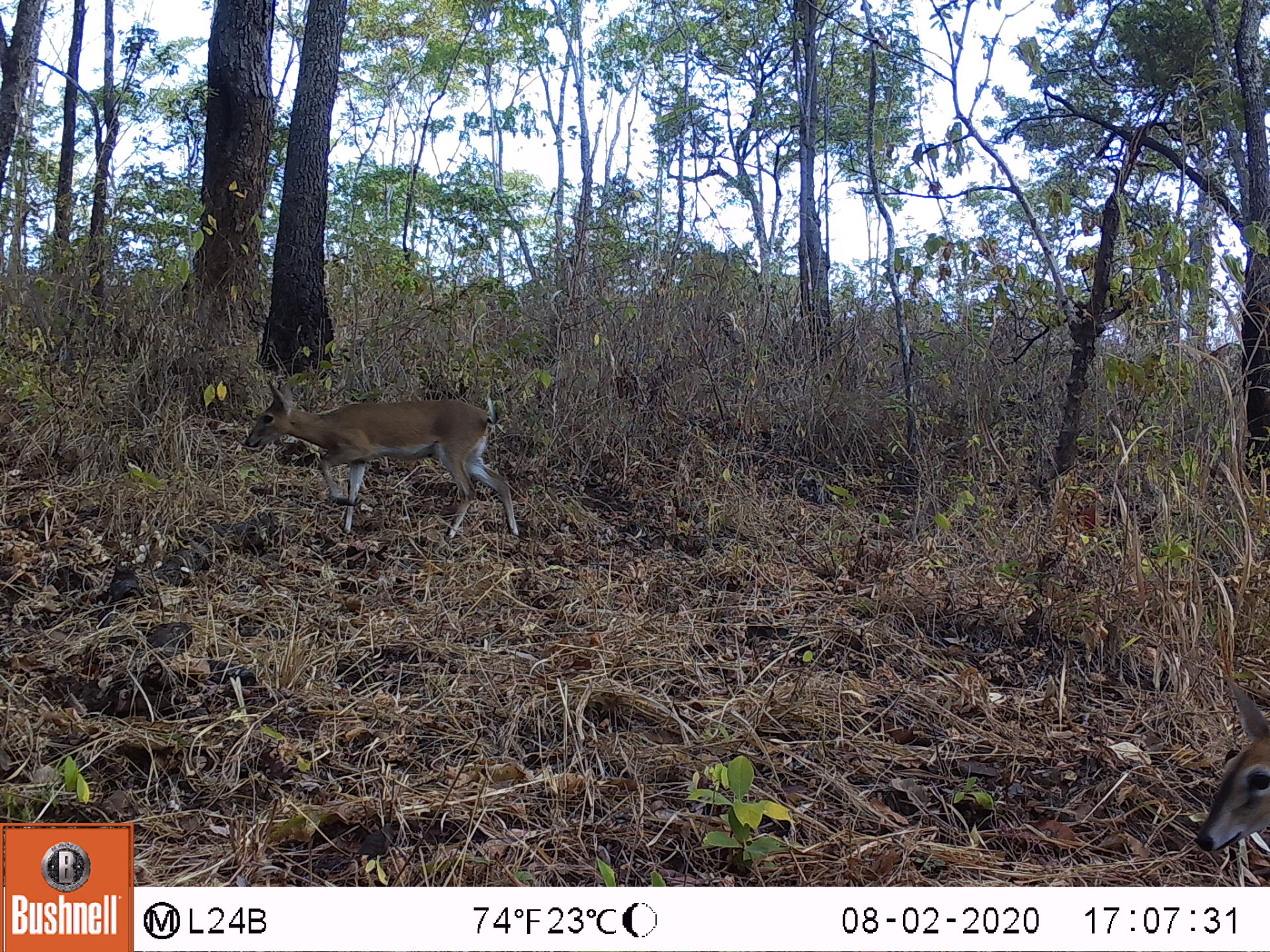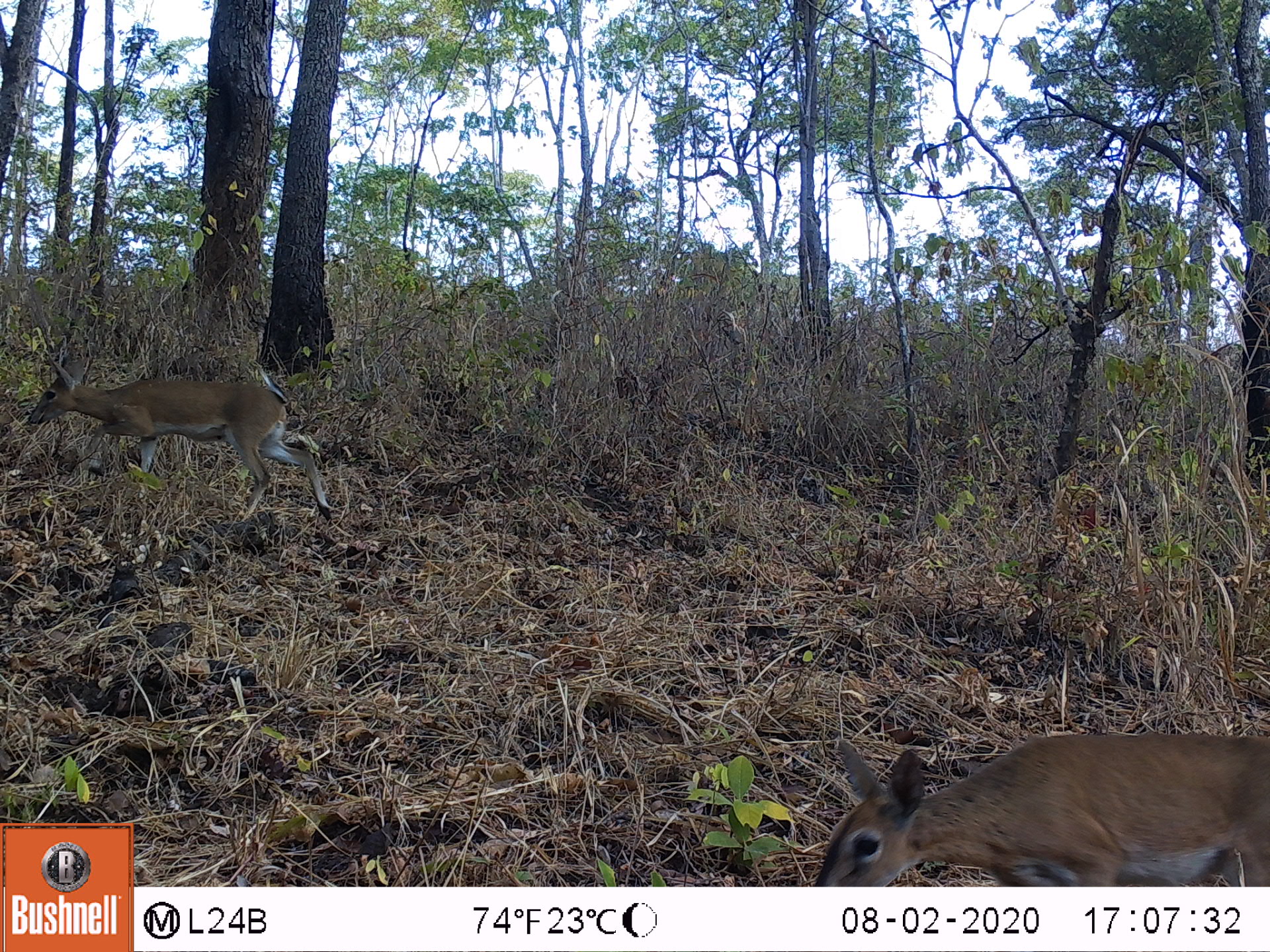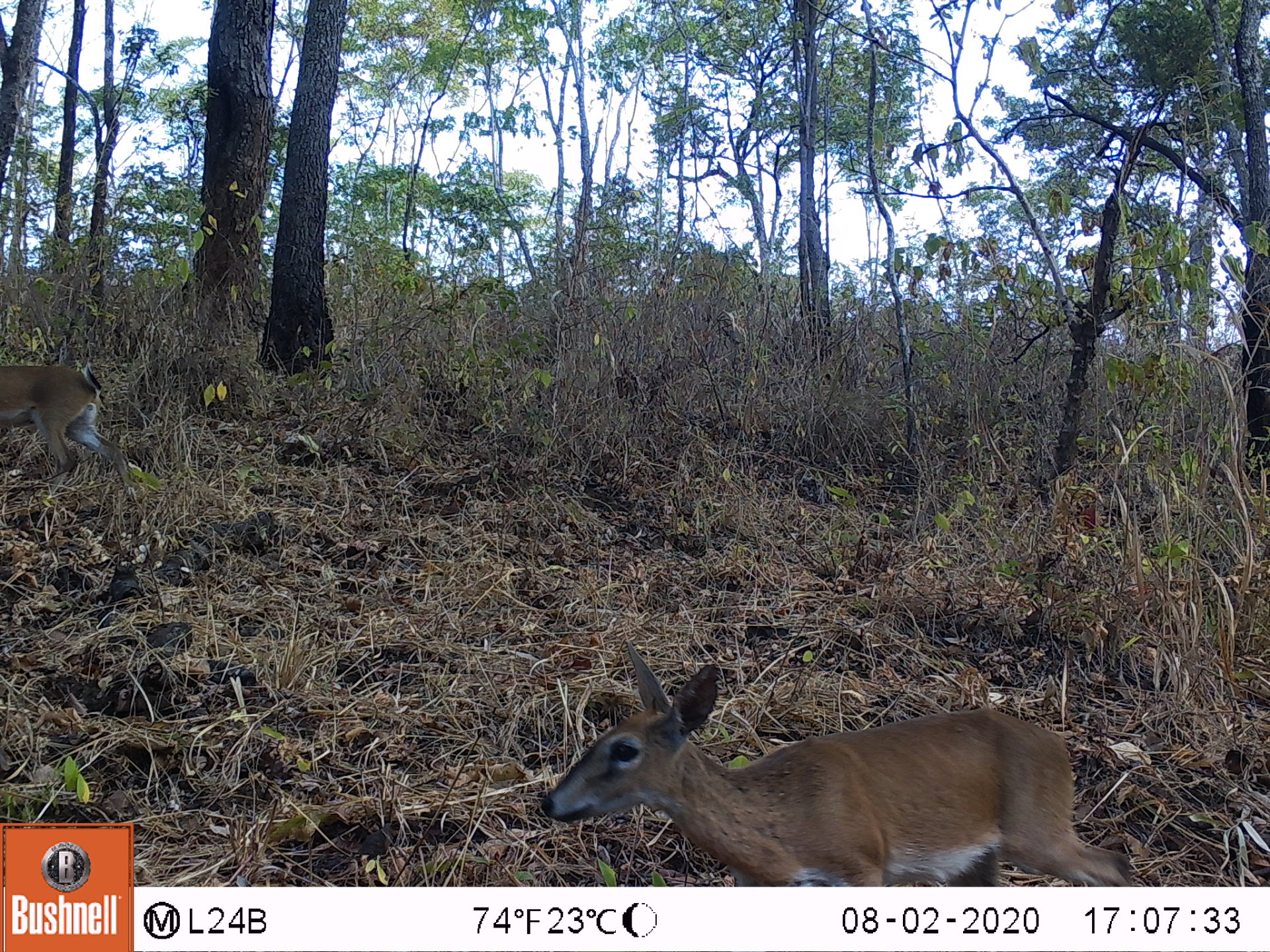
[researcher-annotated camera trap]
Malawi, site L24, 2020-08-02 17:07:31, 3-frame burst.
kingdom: Animalia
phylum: Chordata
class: Mammalia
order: Artiodactyla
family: Bovidae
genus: Sylvicapra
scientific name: Sylvicapra grimmia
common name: common duiker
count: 2